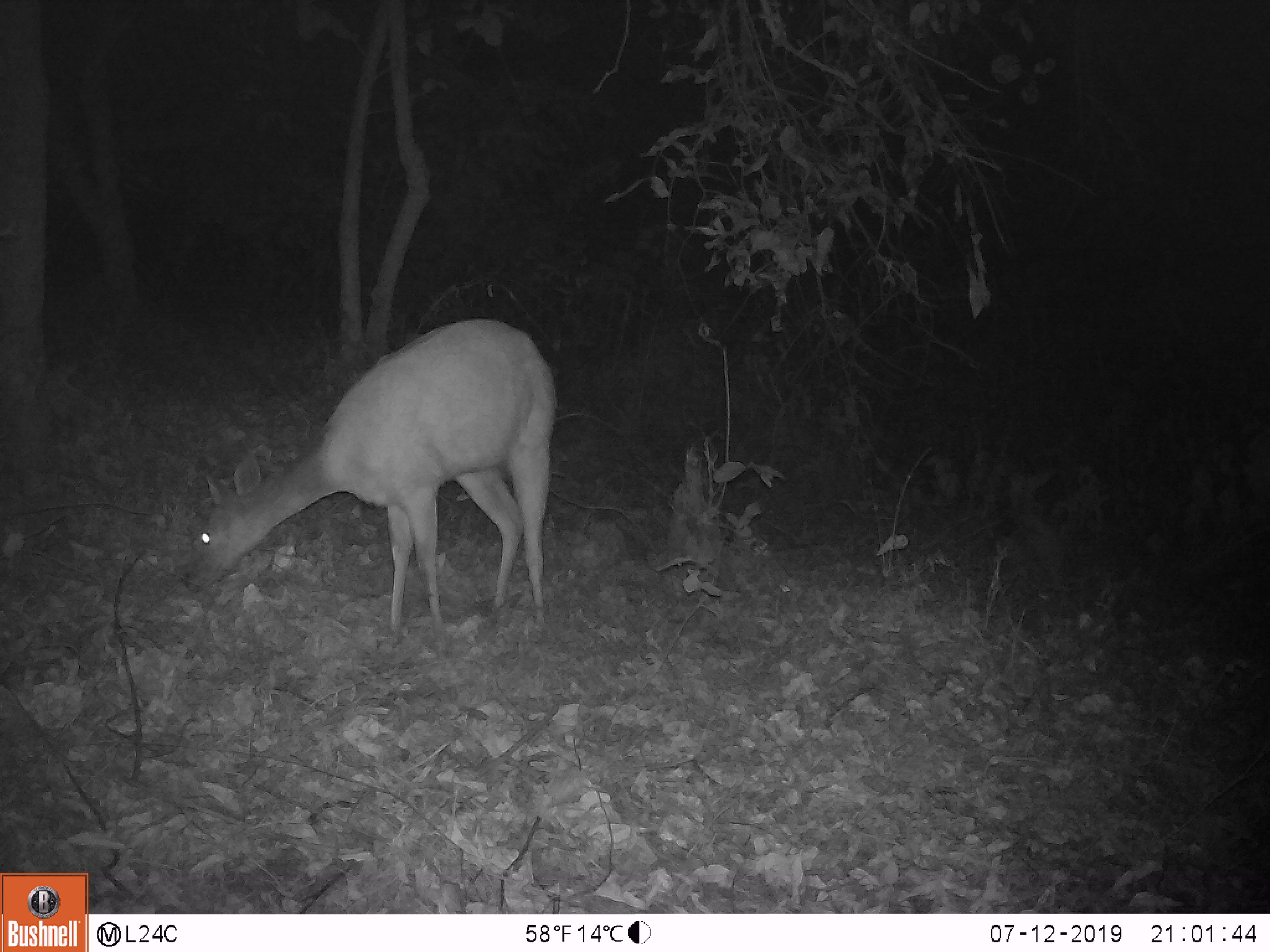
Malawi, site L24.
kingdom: Animalia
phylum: Chordata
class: Mammalia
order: Artiodactyla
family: Bovidae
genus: Tragelaphus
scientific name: Tragelaphus sylvaticus sylvaticus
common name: cape bushbuck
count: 1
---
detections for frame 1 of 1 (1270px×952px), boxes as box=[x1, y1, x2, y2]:
cape bushbuck: box=[179, 313, 563, 639]